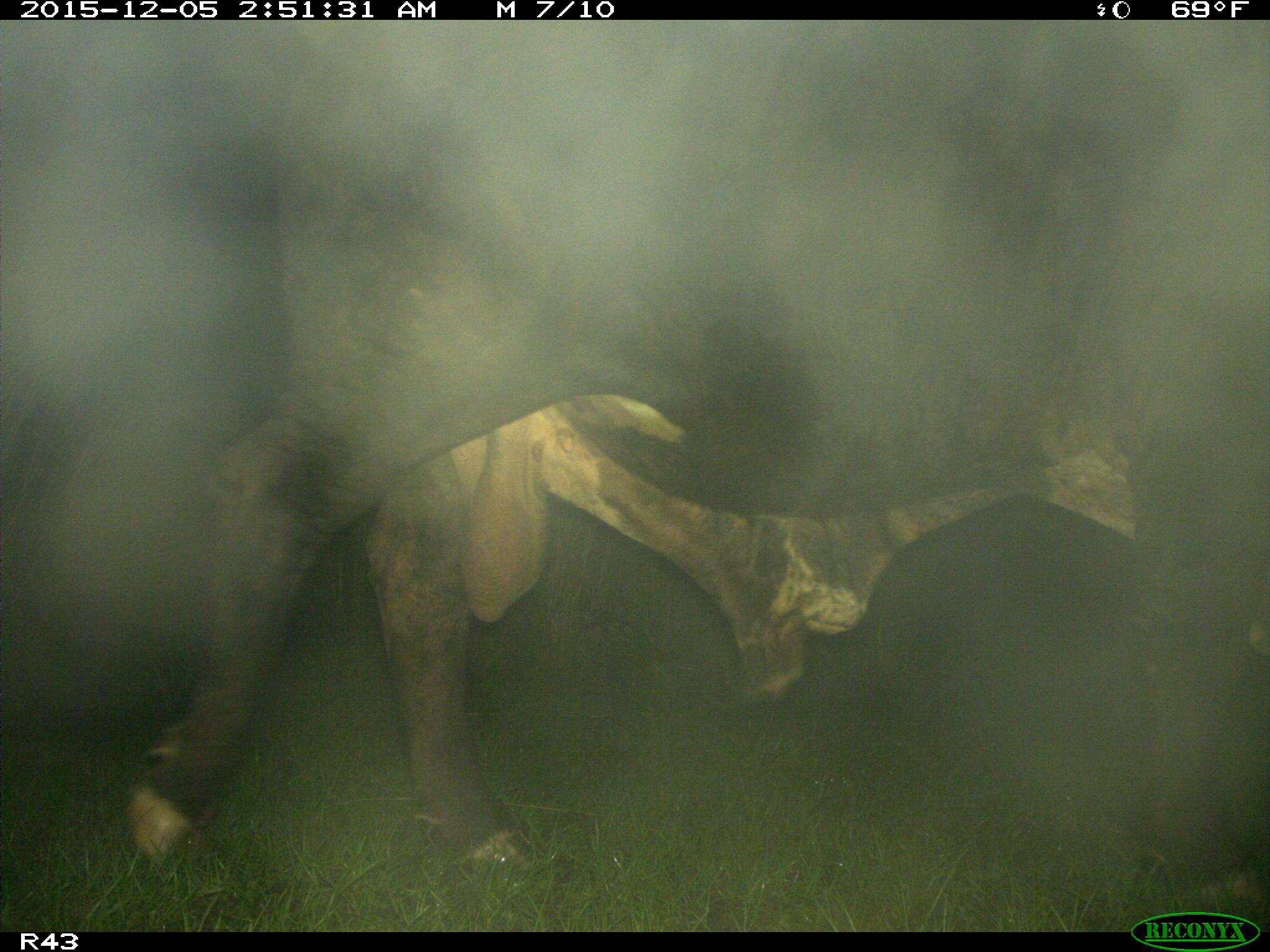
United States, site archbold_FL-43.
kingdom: Animalia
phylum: Chordata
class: Mammalia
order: Artiodactyla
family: Bovidae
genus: Bos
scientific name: Bos taurus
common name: domestic cow